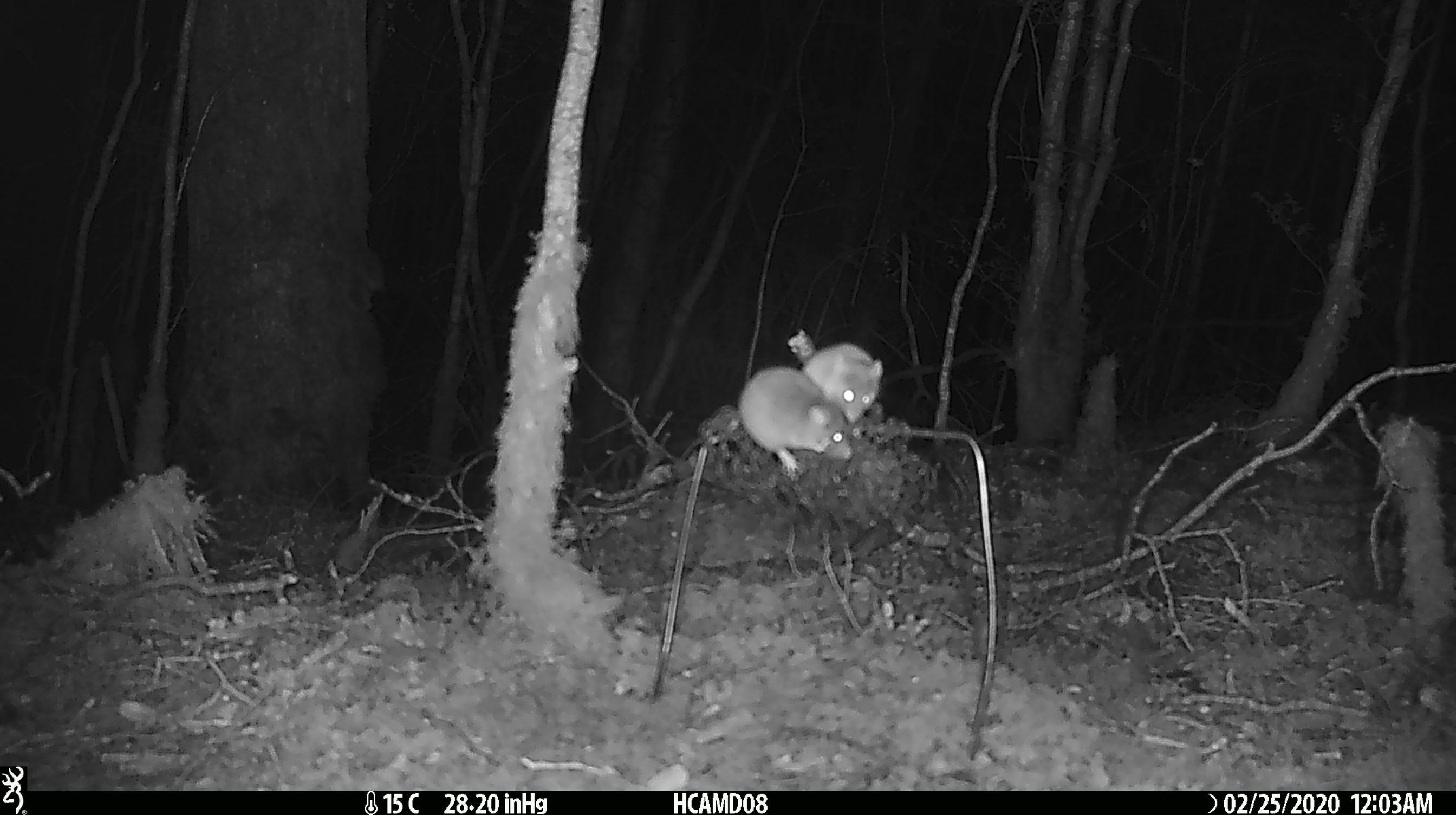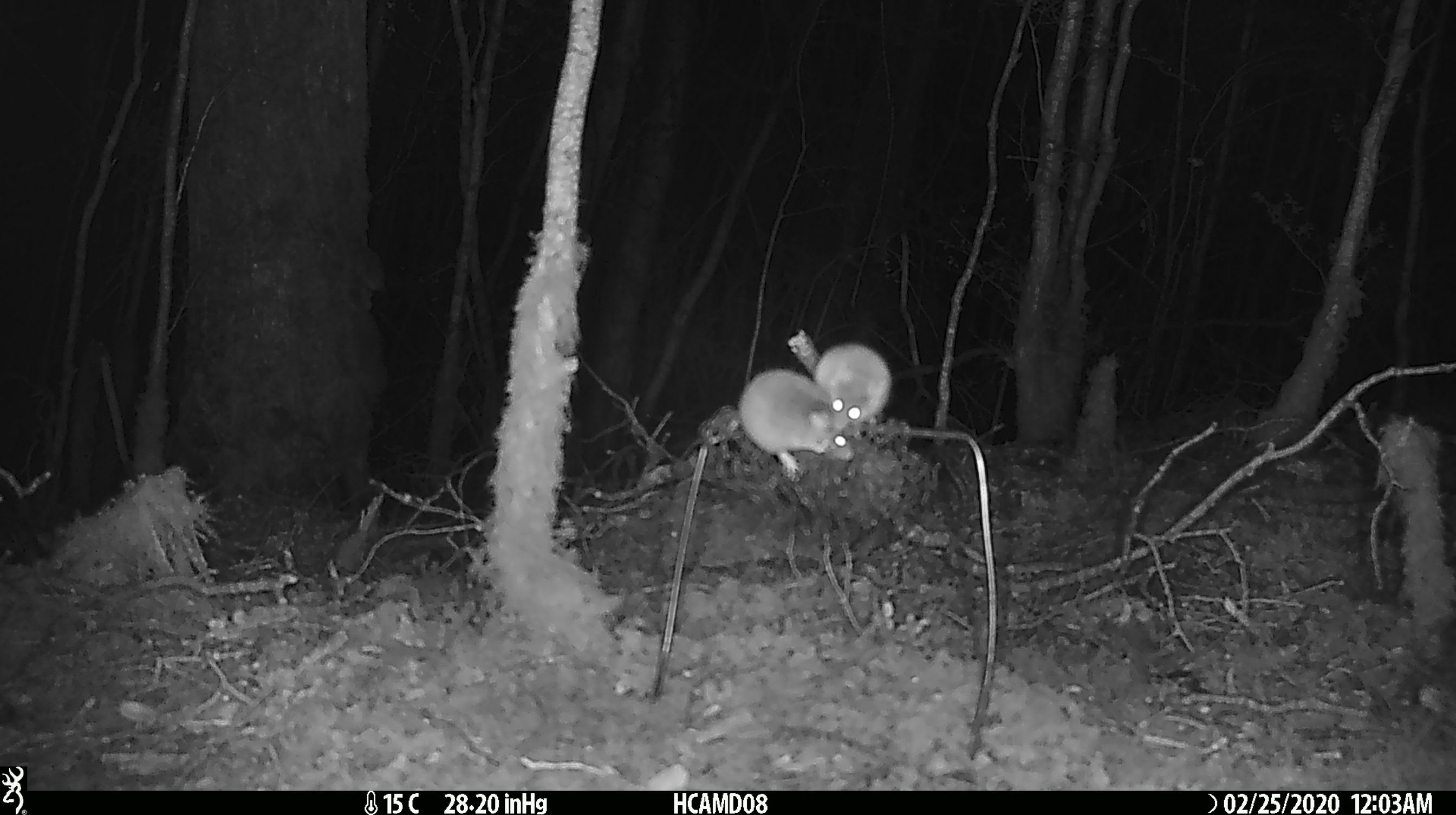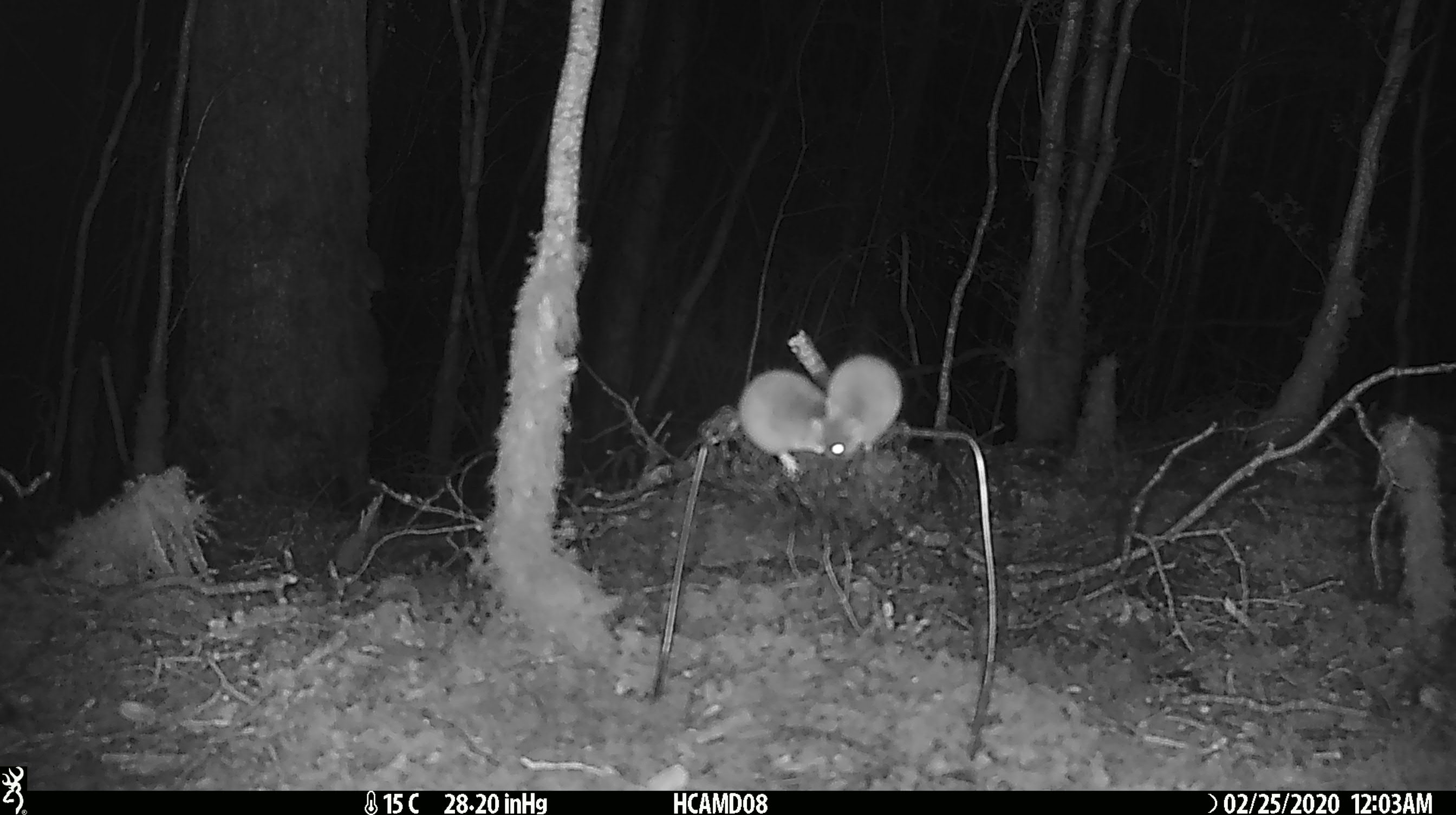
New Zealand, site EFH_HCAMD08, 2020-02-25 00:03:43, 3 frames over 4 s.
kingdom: Animalia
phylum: Chordata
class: Mammalia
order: Rodentia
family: Muridae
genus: Mus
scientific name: Mus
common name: mouse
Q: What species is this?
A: Mouse (Mus).